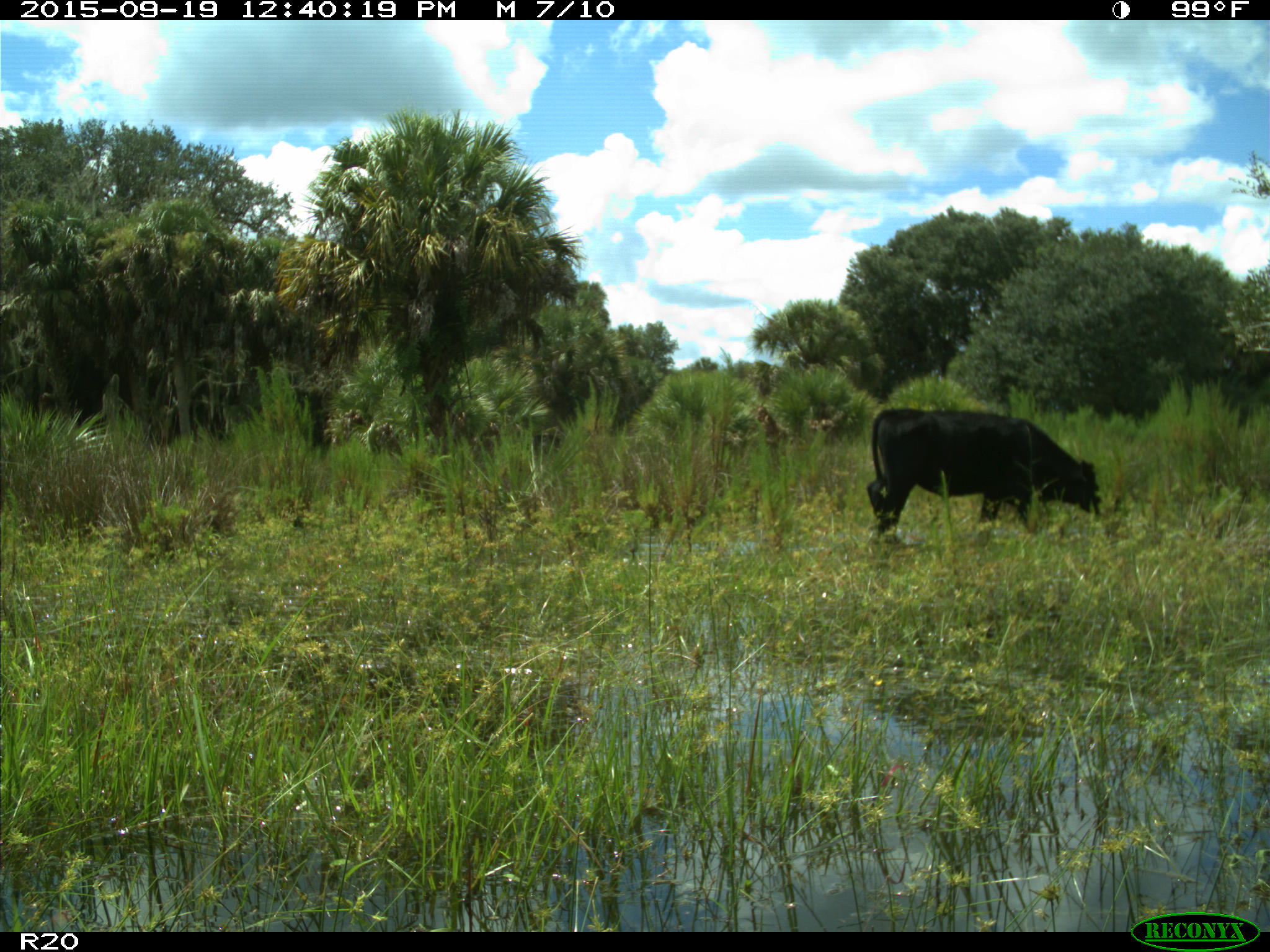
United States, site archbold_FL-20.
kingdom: Animalia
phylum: Chordata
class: Mammalia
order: Artiodactyla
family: Bovidae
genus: Bos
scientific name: Bos taurus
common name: domestic cow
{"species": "Bos taurus (domestic cow)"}